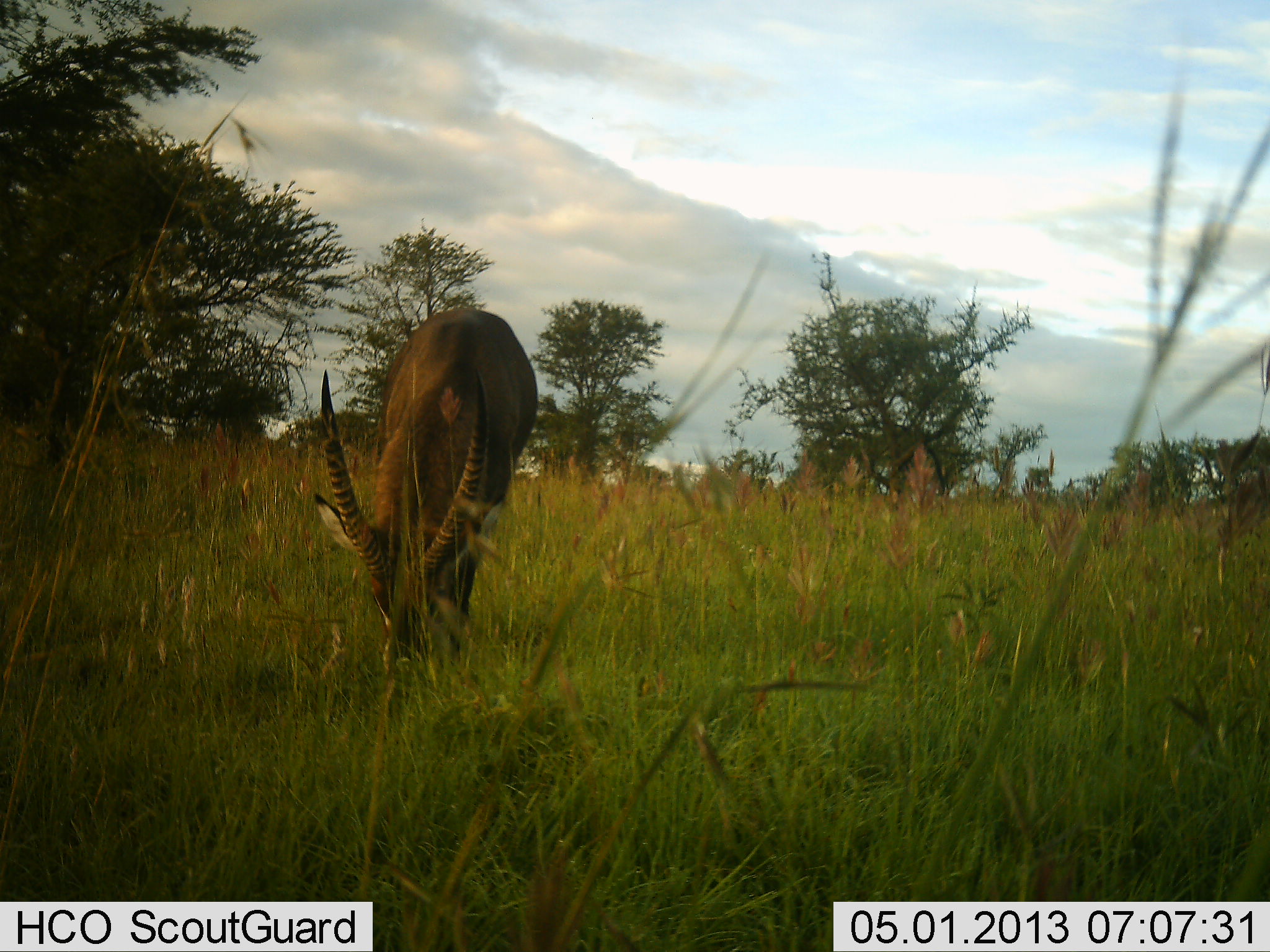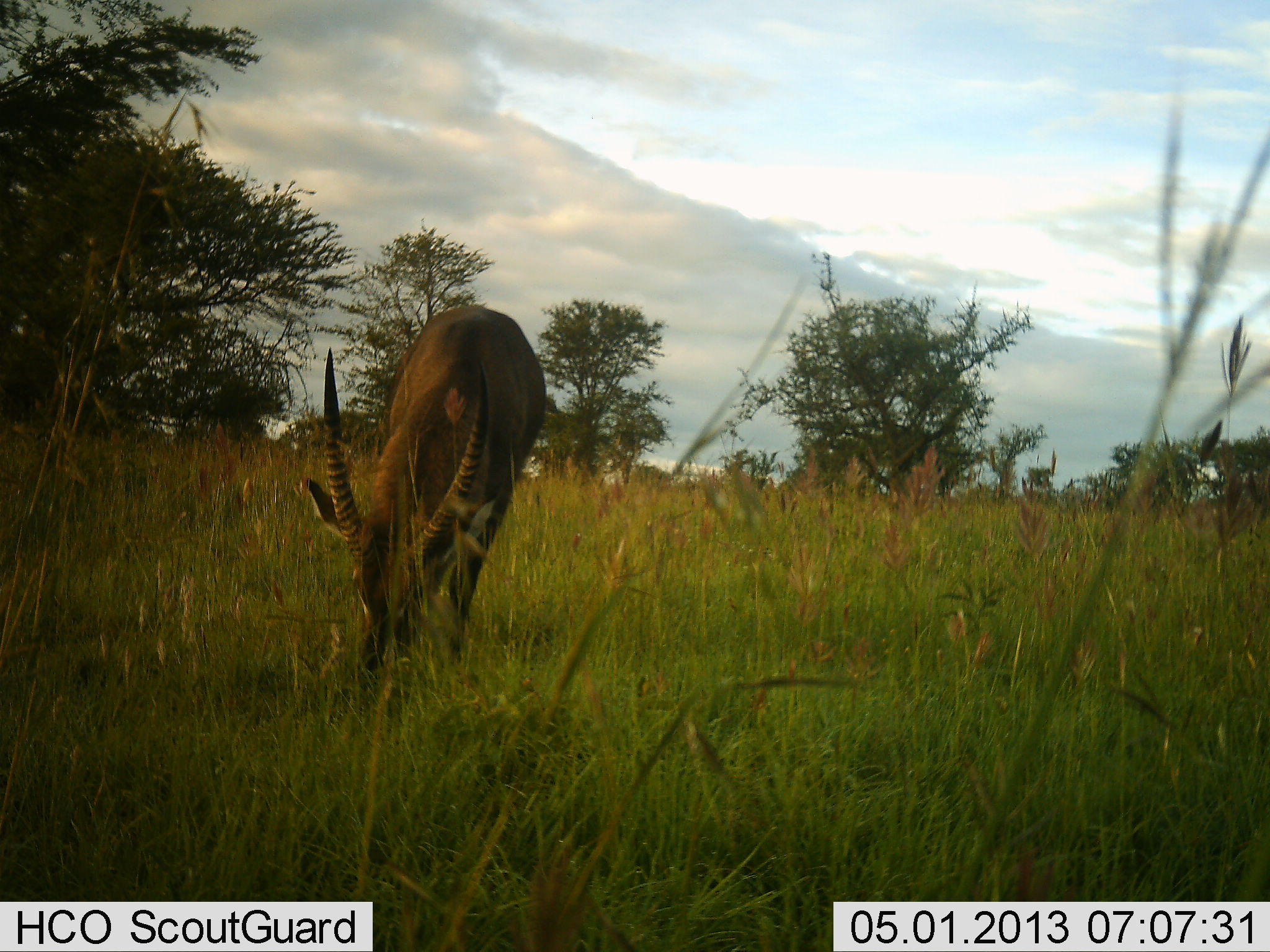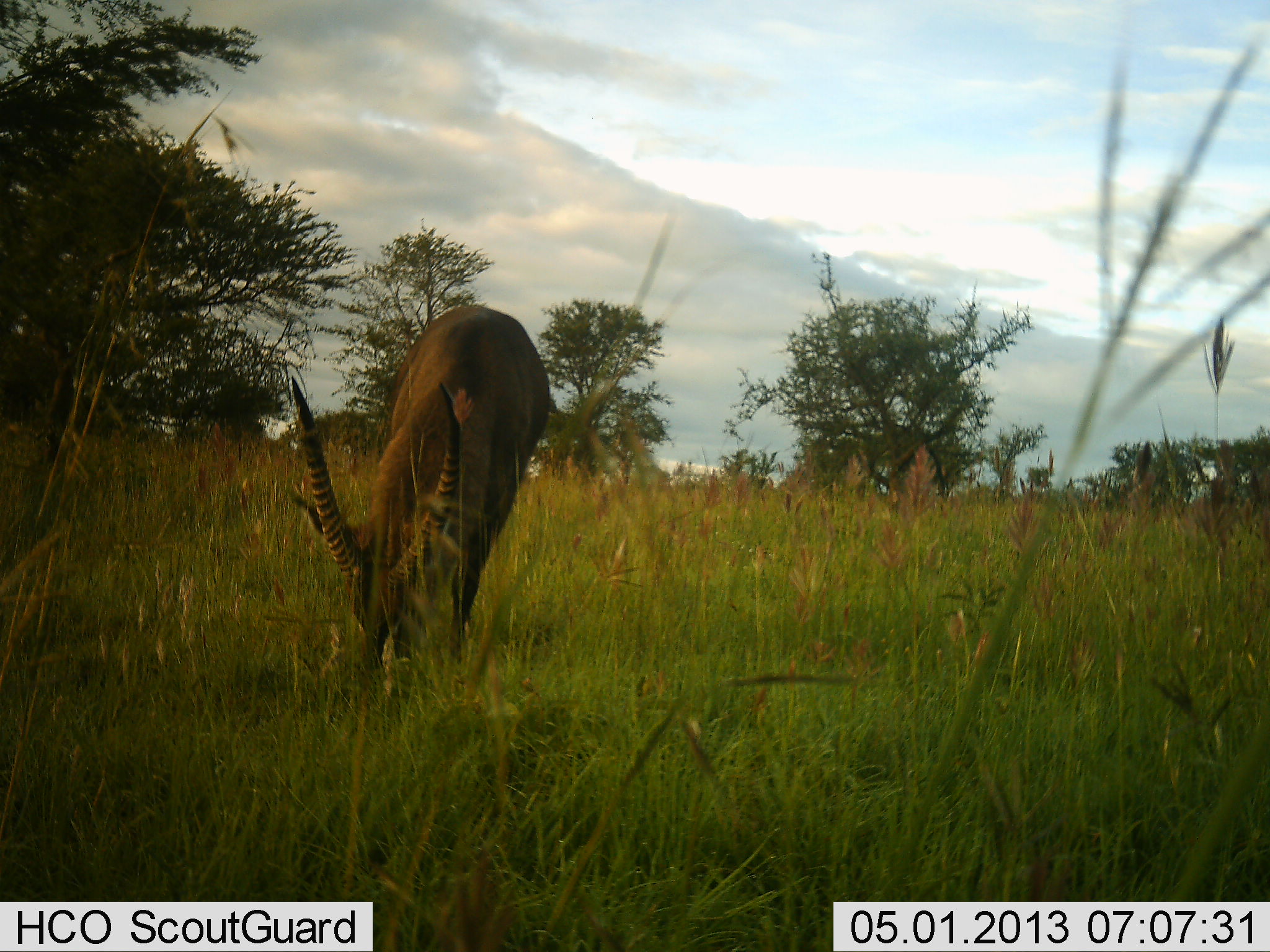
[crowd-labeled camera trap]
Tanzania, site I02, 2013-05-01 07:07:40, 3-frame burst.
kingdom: Animalia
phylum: Chordata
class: Mammalia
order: Artiodactyla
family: Bovidae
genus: Kobus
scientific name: Kobus ellipsiprymnus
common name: waterbuck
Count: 1.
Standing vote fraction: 10%.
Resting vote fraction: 0%.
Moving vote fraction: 0%.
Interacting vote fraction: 0%.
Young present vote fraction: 0%.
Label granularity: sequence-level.